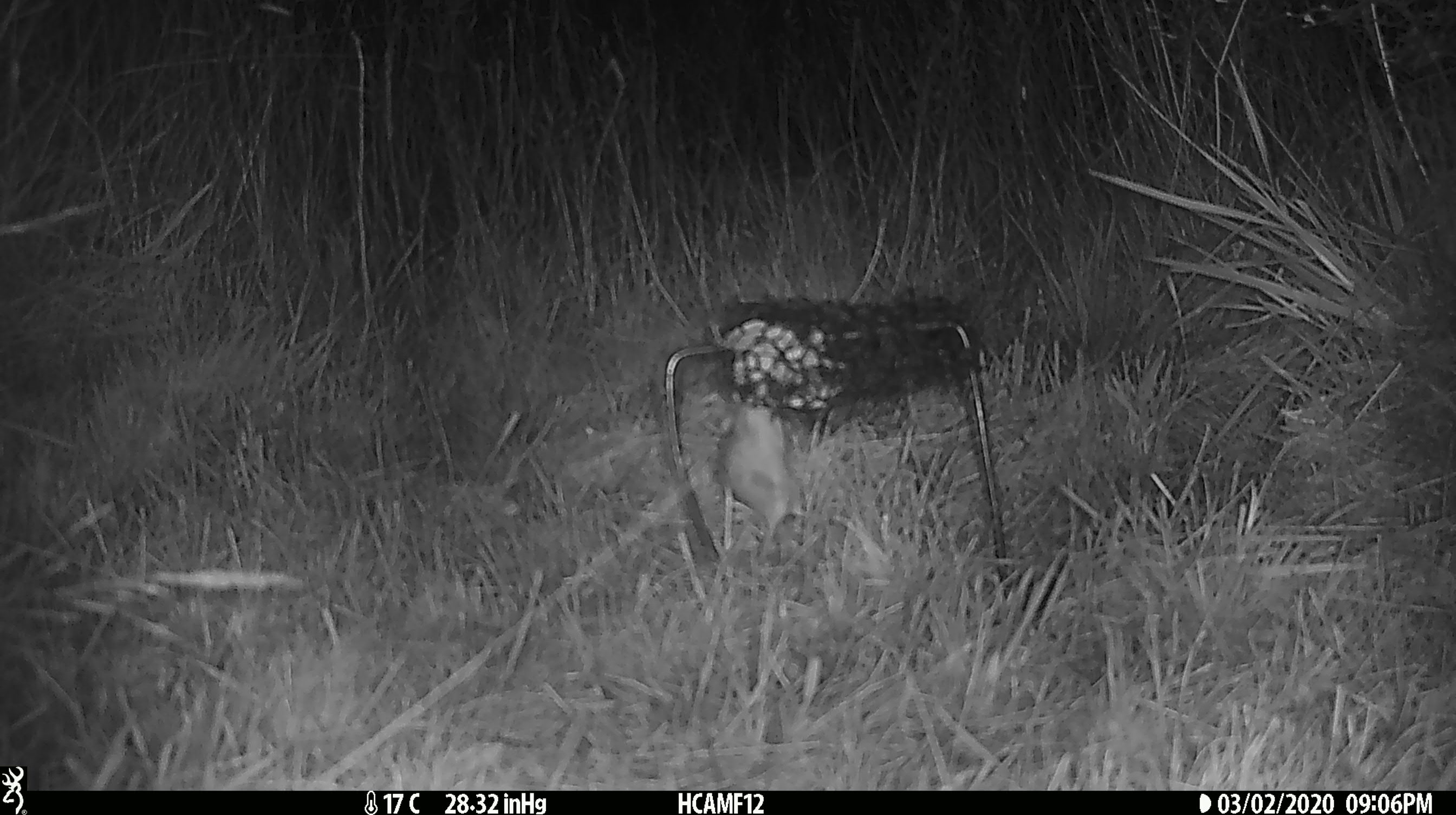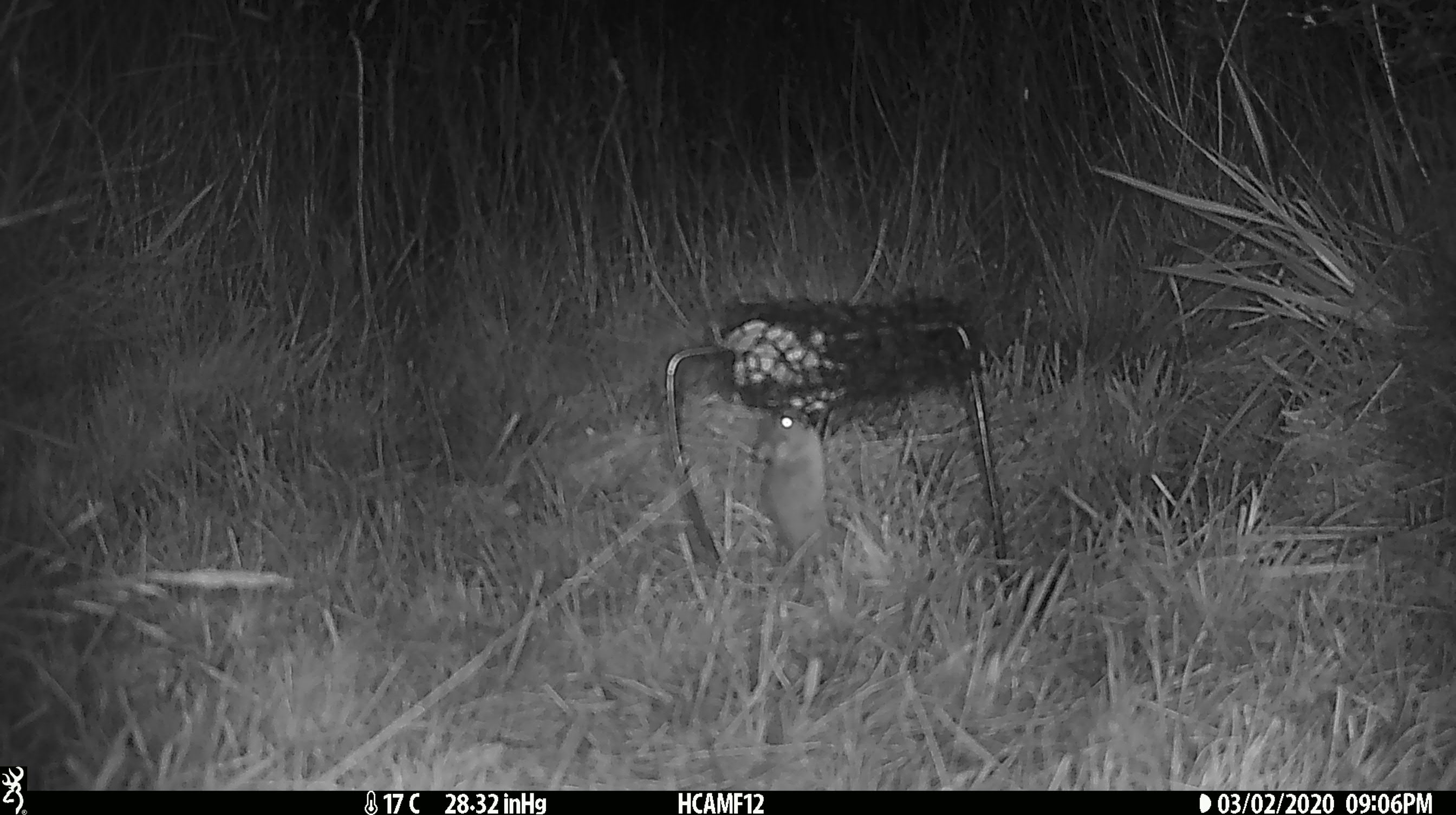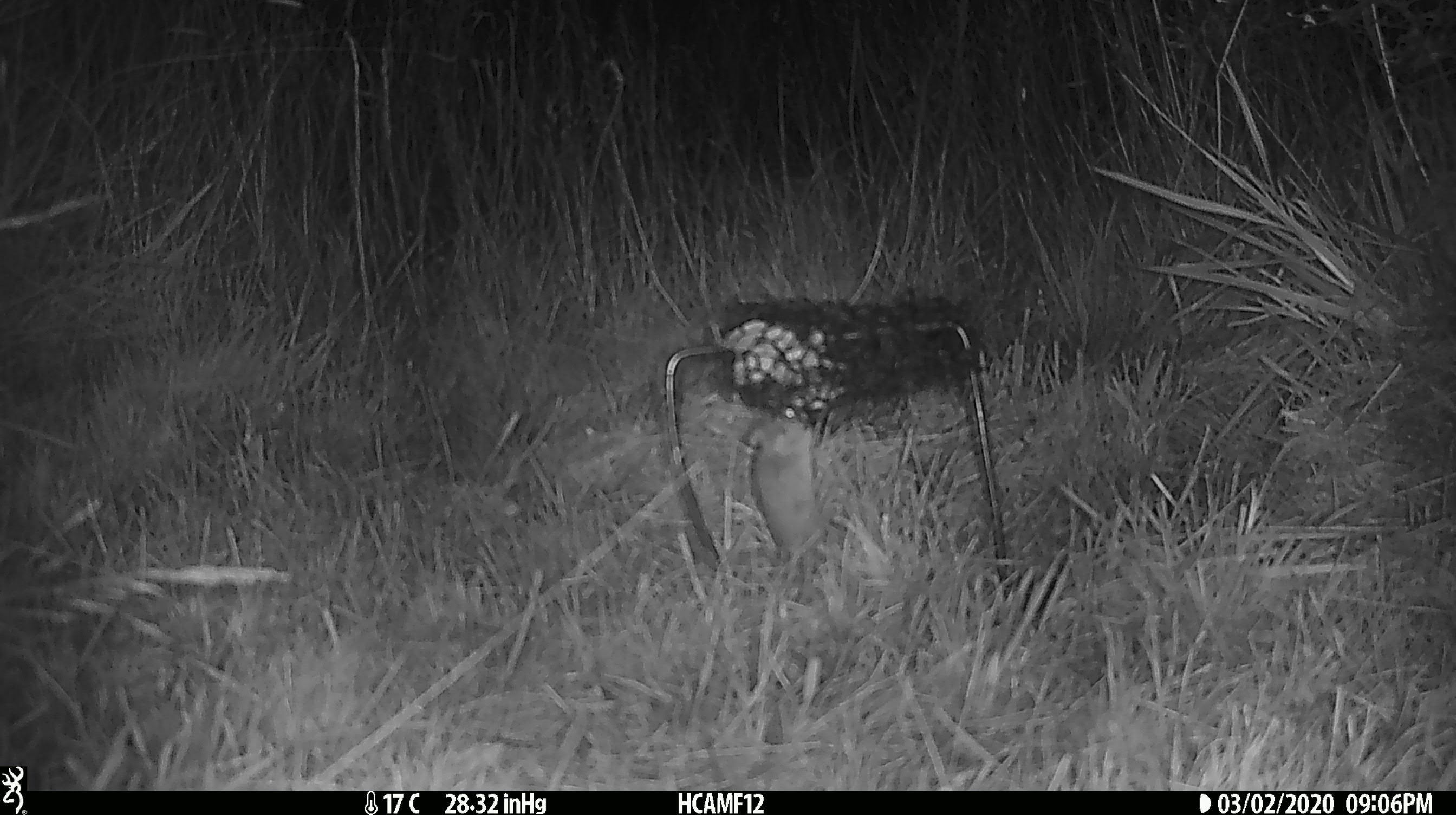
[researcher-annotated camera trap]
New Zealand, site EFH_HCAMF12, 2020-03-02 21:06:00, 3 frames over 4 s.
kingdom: Animalia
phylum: Chordata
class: Mammalia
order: Rodentia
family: Muridae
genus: Mus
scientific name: Mus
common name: mouse